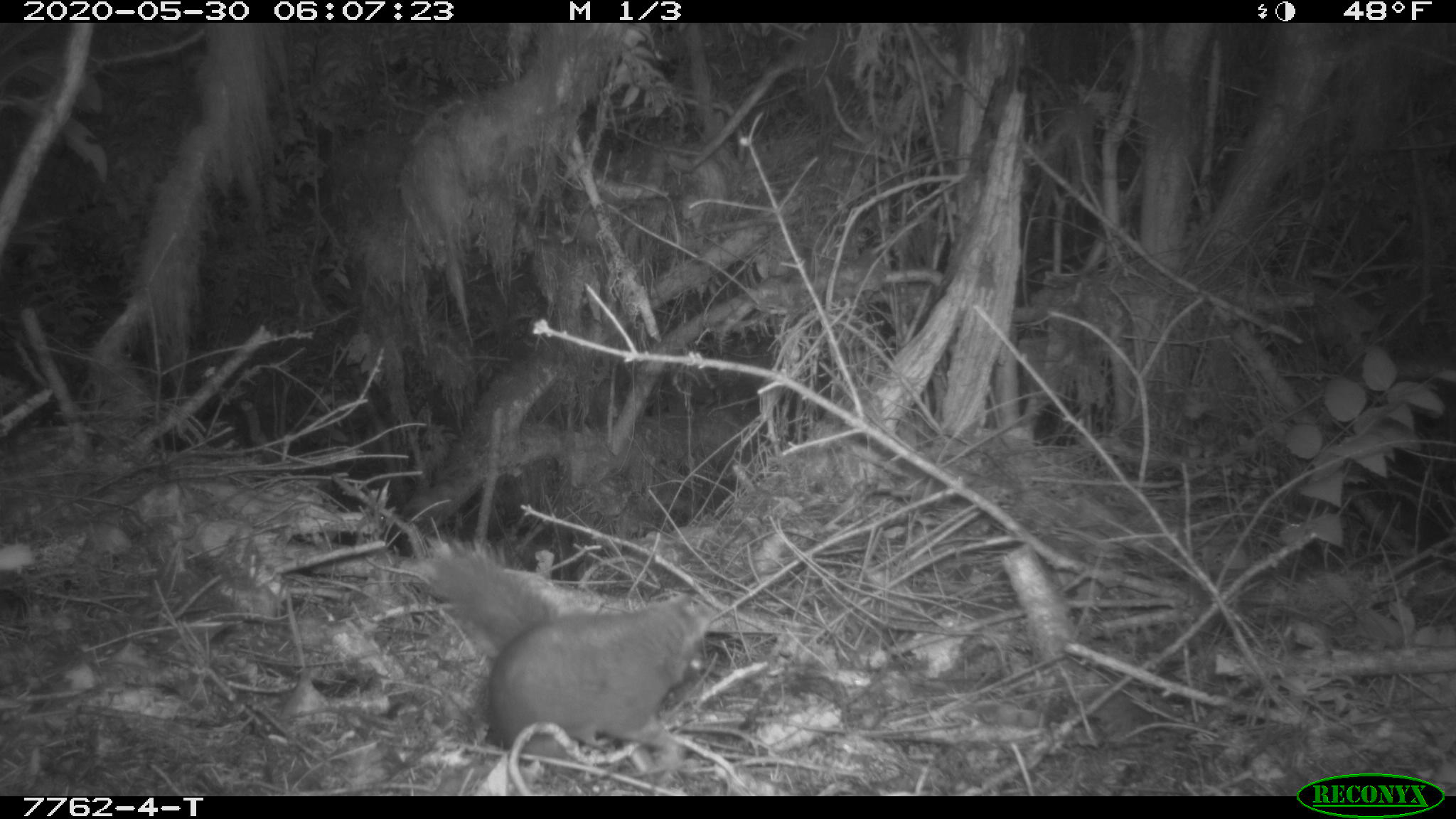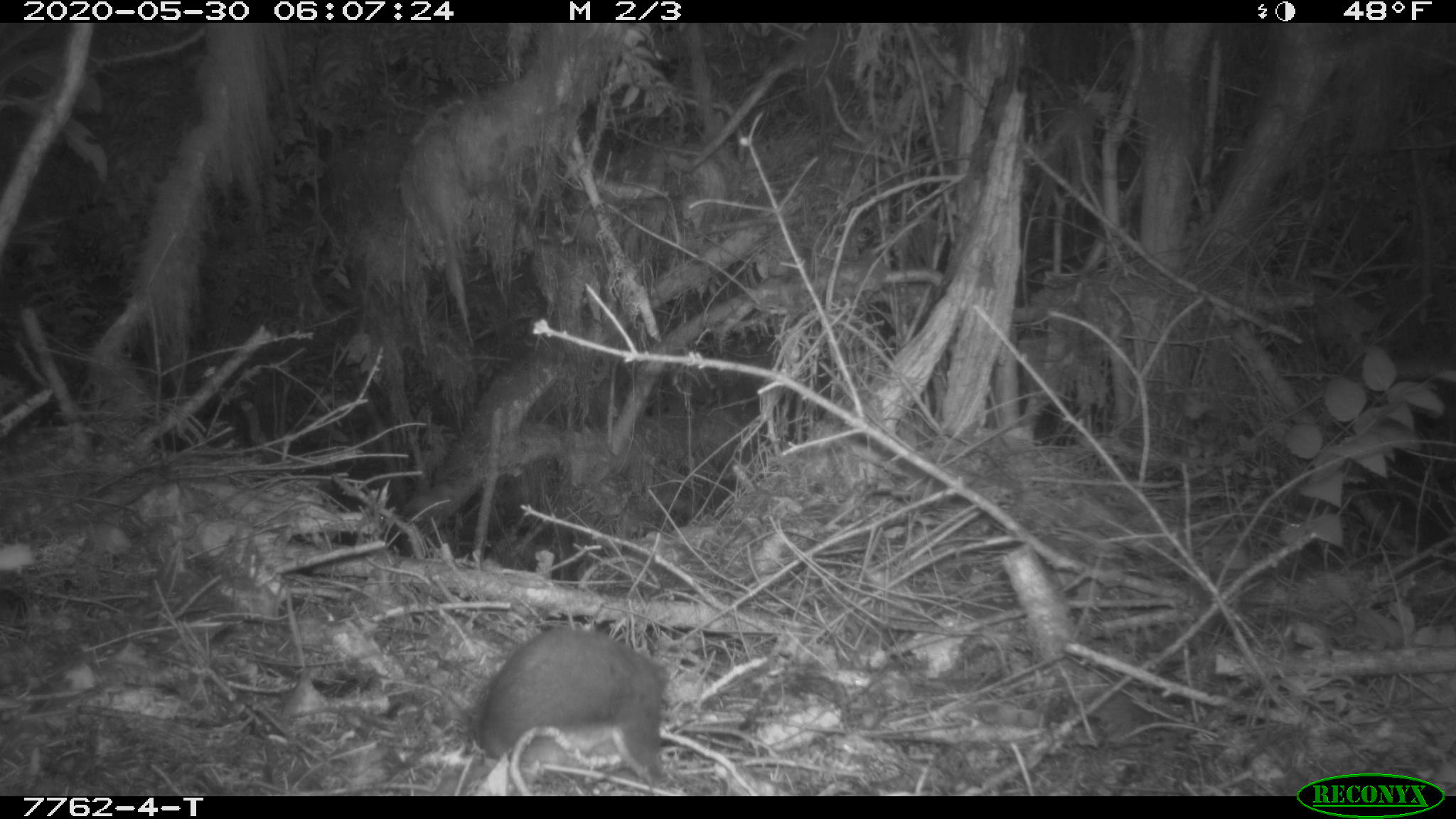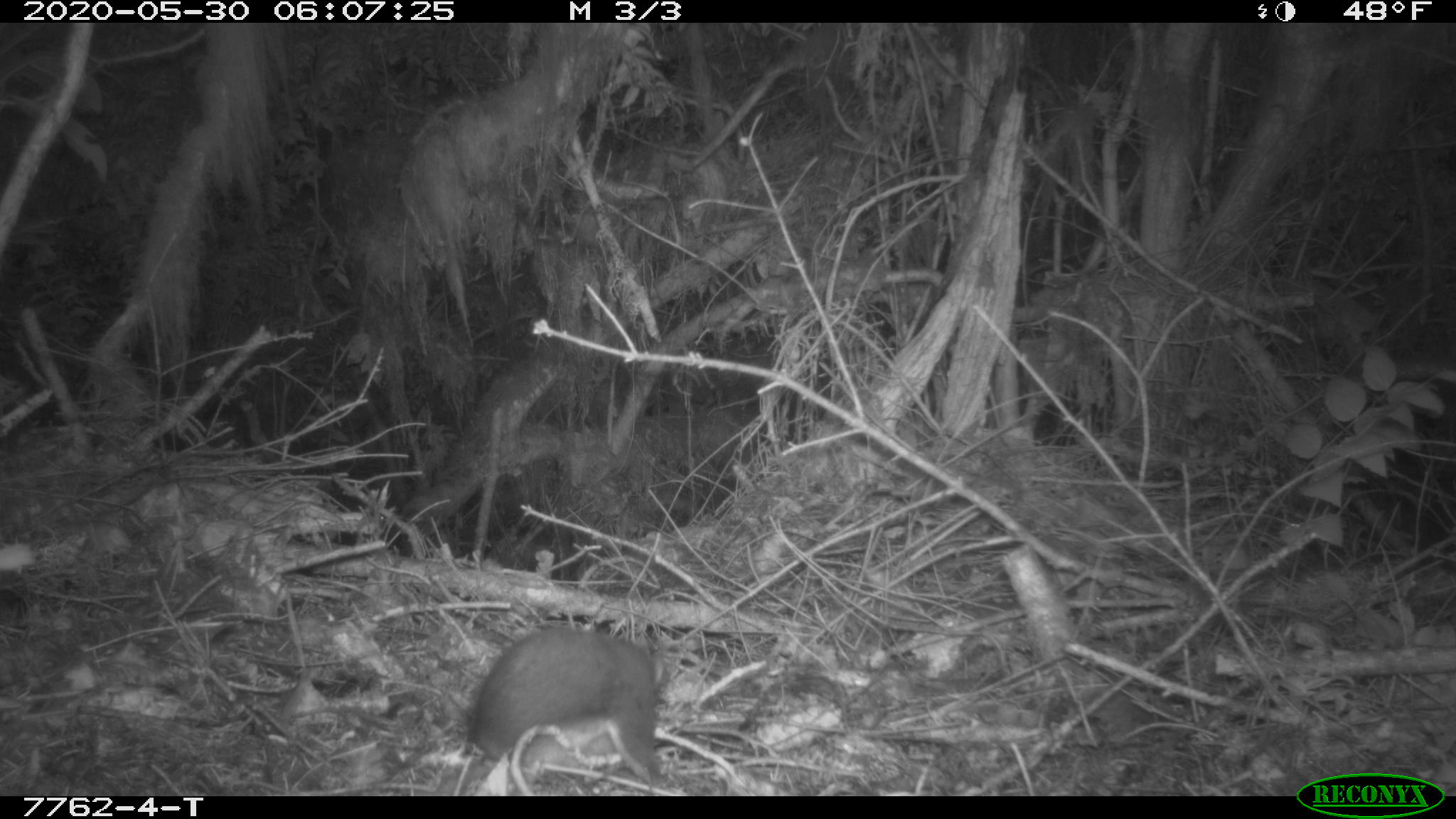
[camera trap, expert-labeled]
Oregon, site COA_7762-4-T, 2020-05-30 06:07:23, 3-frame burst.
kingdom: Animalia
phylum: Chordata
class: Mammalia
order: Rodentia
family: Sciuridae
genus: Tamiasciurus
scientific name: Tamiasciurus douglasii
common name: douglas squirrel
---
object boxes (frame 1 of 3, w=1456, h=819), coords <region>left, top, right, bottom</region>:
douglas squirrel: <region>423, 541, 718, 753</region>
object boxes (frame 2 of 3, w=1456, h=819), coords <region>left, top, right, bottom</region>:
douglas squirrel: <region>473, 617, 678, 785</region>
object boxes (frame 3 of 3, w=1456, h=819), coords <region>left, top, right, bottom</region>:
douglas squirrel: <region>464, 615, 677, 783</region>